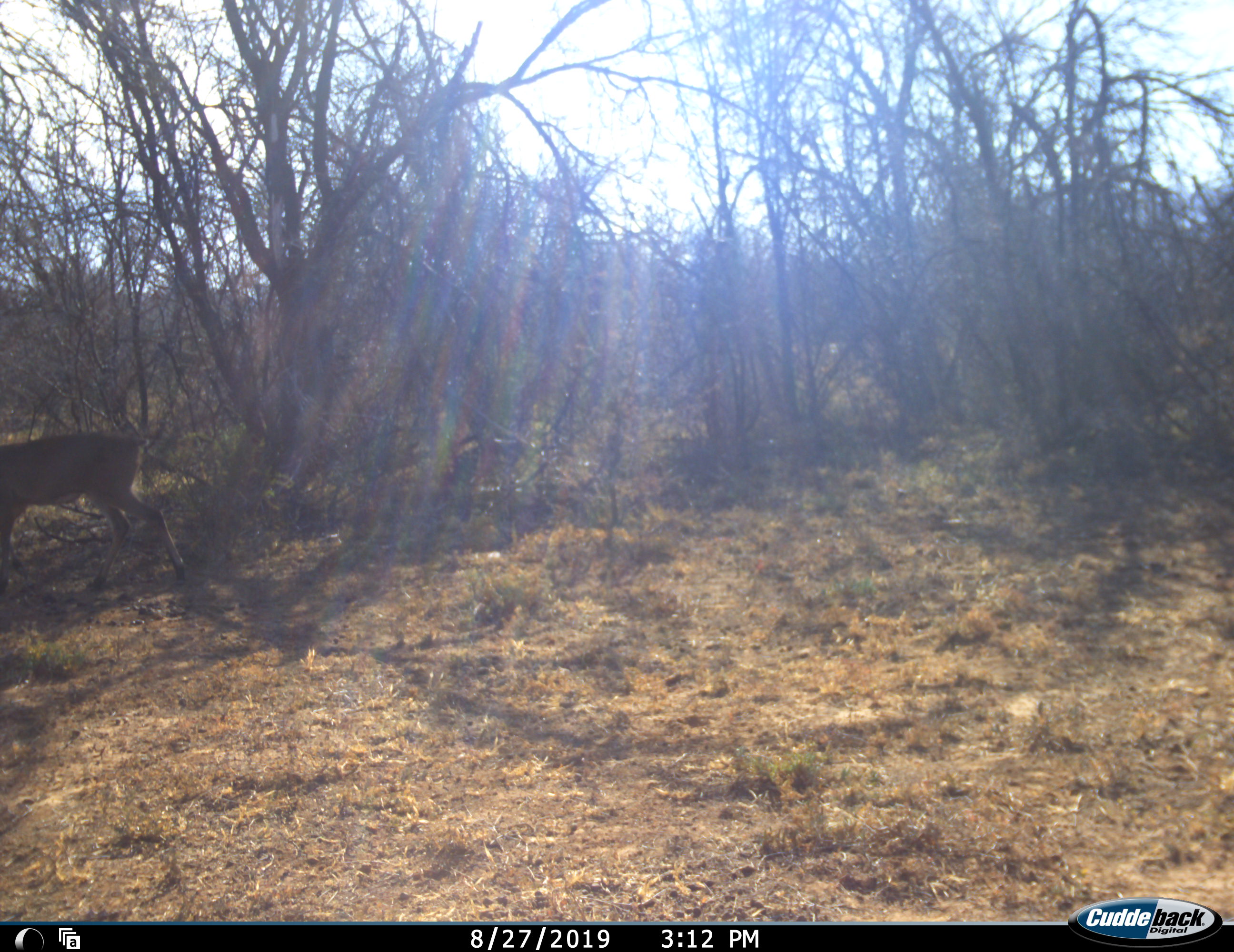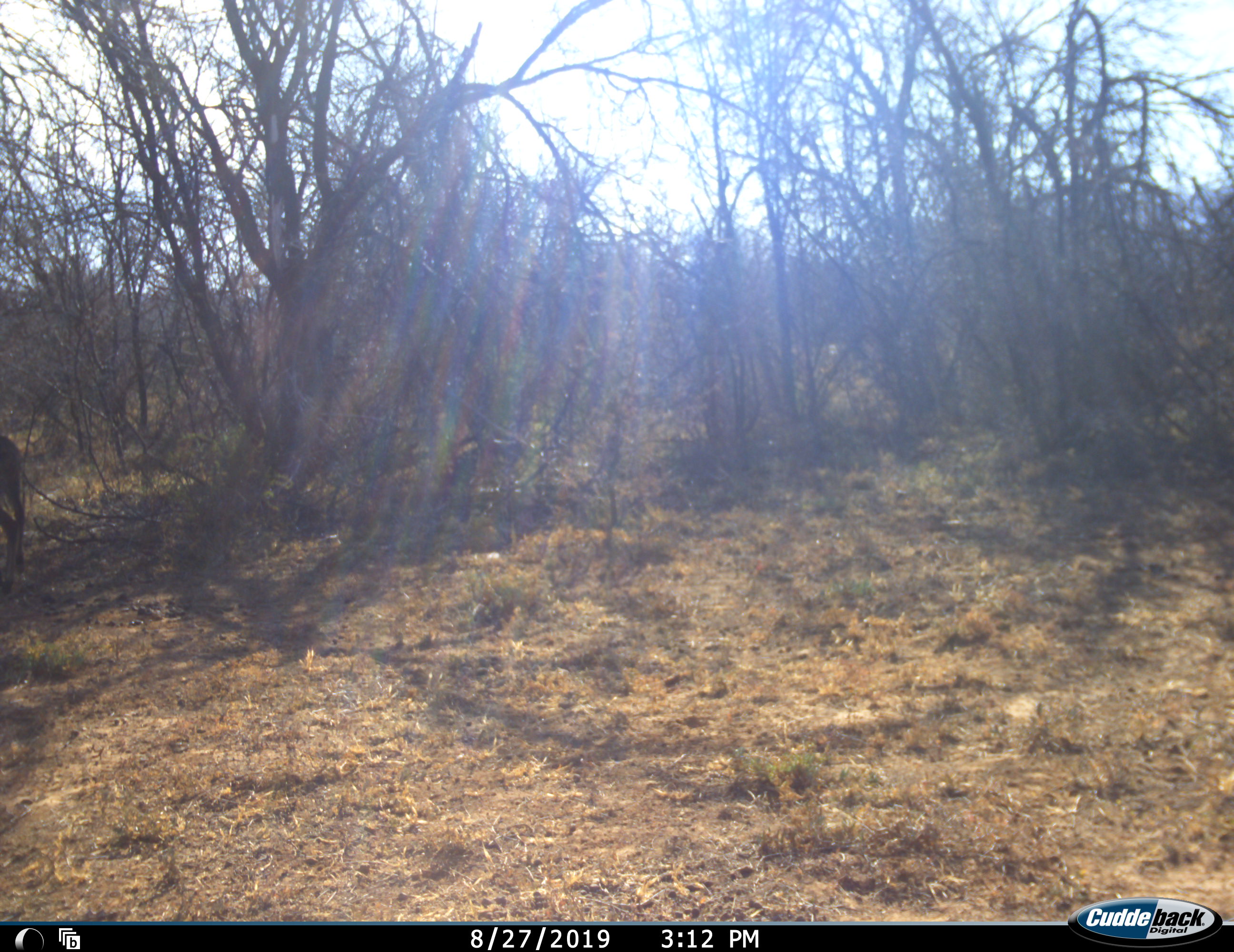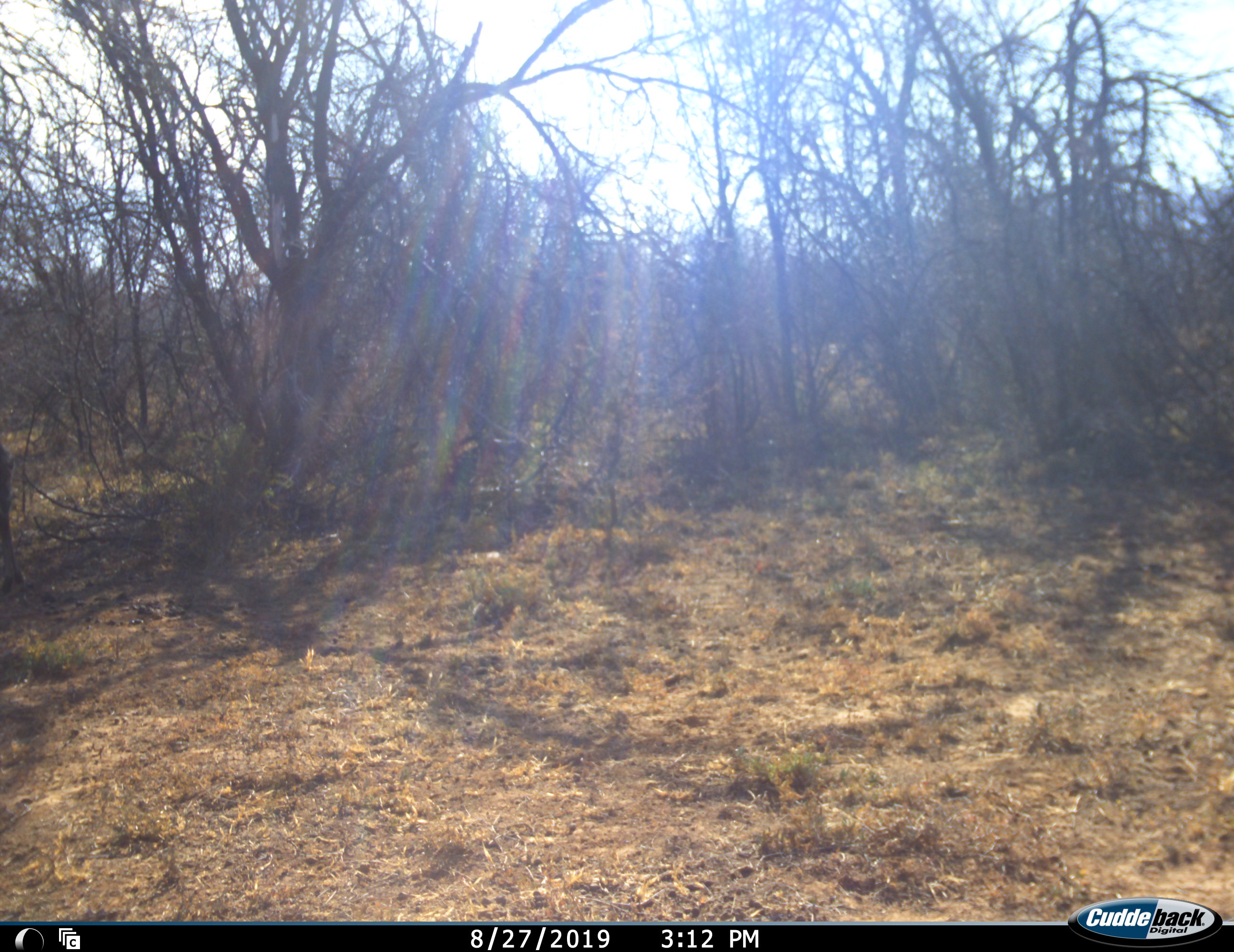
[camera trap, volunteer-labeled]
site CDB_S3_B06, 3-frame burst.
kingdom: Animalia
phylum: Chordata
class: Mammalia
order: Artiodactyla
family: Bovidae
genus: Sylvicapra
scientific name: Sylvicapra grimmia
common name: common duiker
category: duikercommongrey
Duikercommongrey (common duiker) (Sylvicapra grimmia), count 1. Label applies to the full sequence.